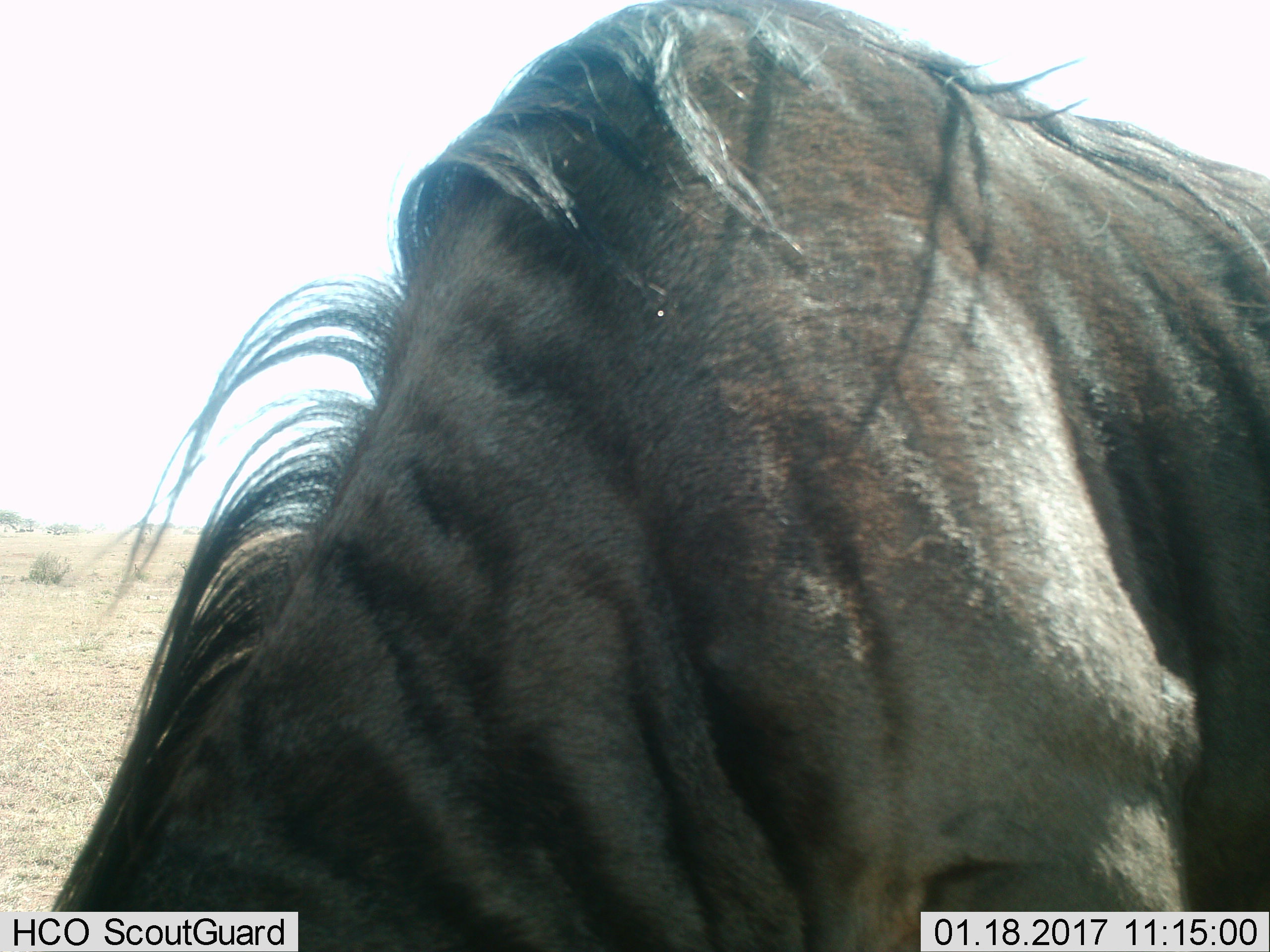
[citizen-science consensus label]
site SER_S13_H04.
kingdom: Animalia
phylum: Chordata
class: Mammalia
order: Artiodactyla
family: Bovidae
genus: Connochaetes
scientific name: Connochaetes taurinus taurinus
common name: blue wildebeest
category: wildebeestblue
Wildebeestblue (blue wildebeest) (Connochaetes taurinus taurinus), count 1. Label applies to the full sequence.